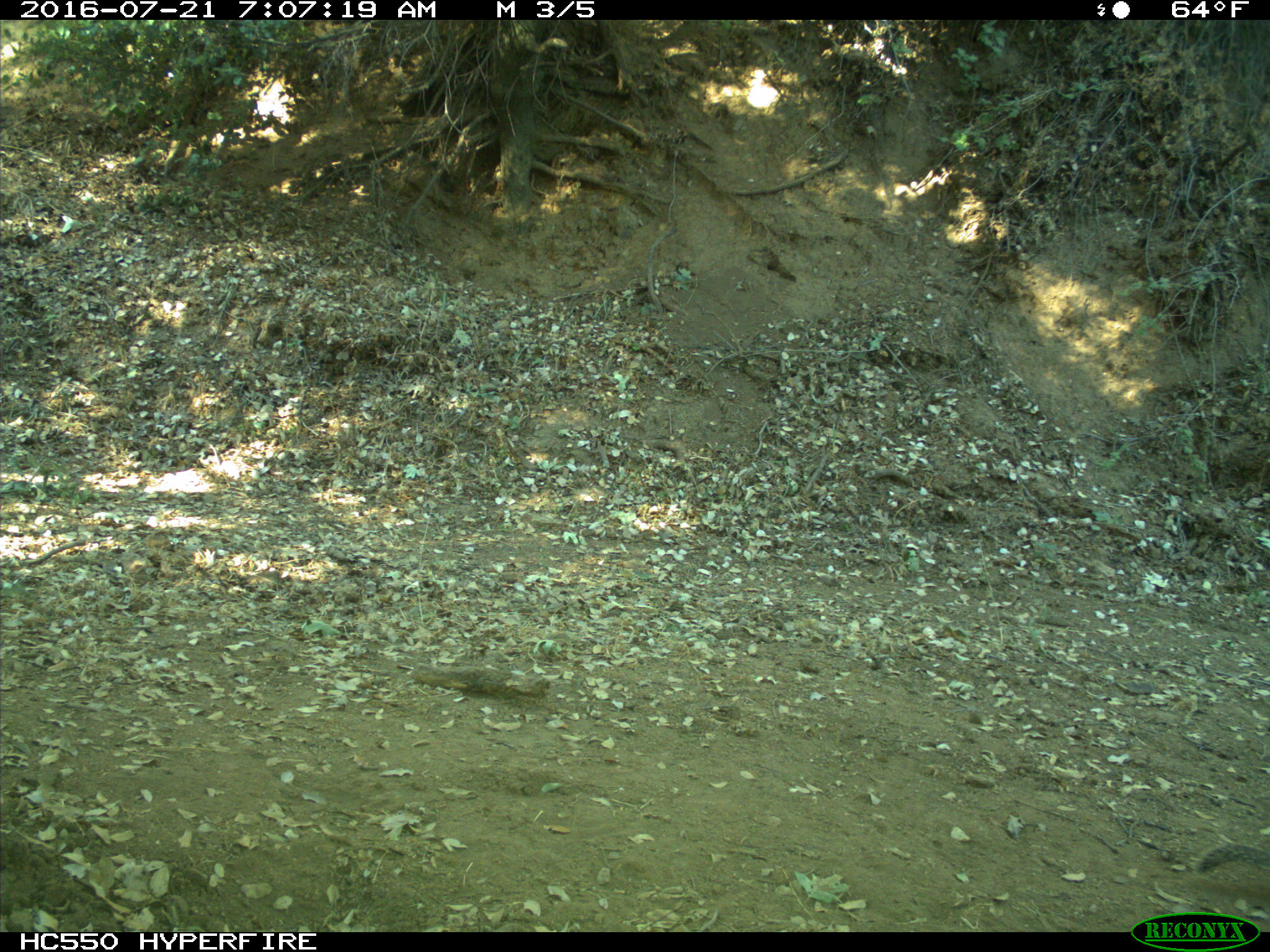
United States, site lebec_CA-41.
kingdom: Animalia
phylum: Chordata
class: Mammalia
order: Rodentia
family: Sciuridae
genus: Otospermophilus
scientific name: Otospermophilus beecheyi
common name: california ground squirrel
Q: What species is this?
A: Otospermophilus beecheyi (california ground squirrel).